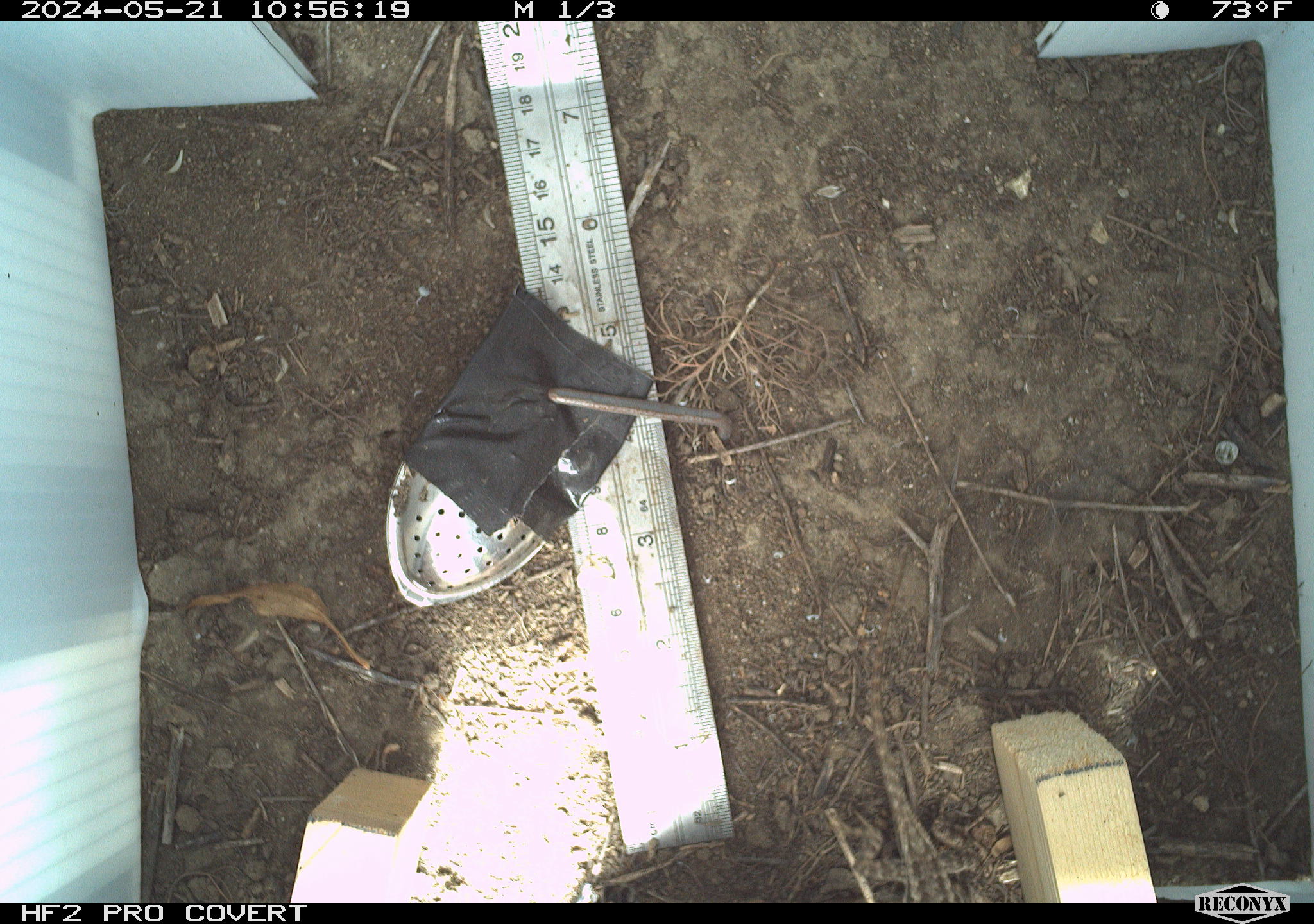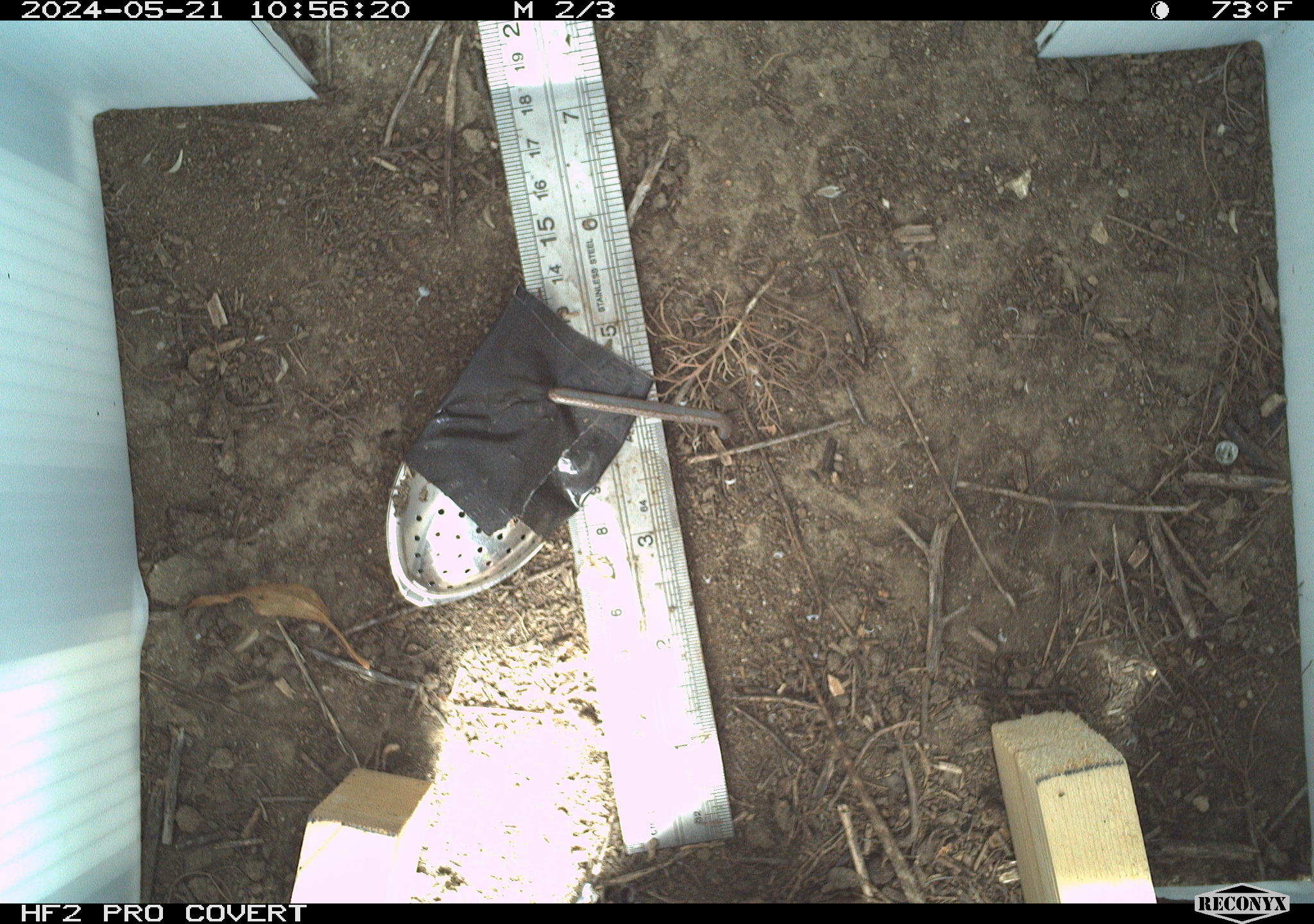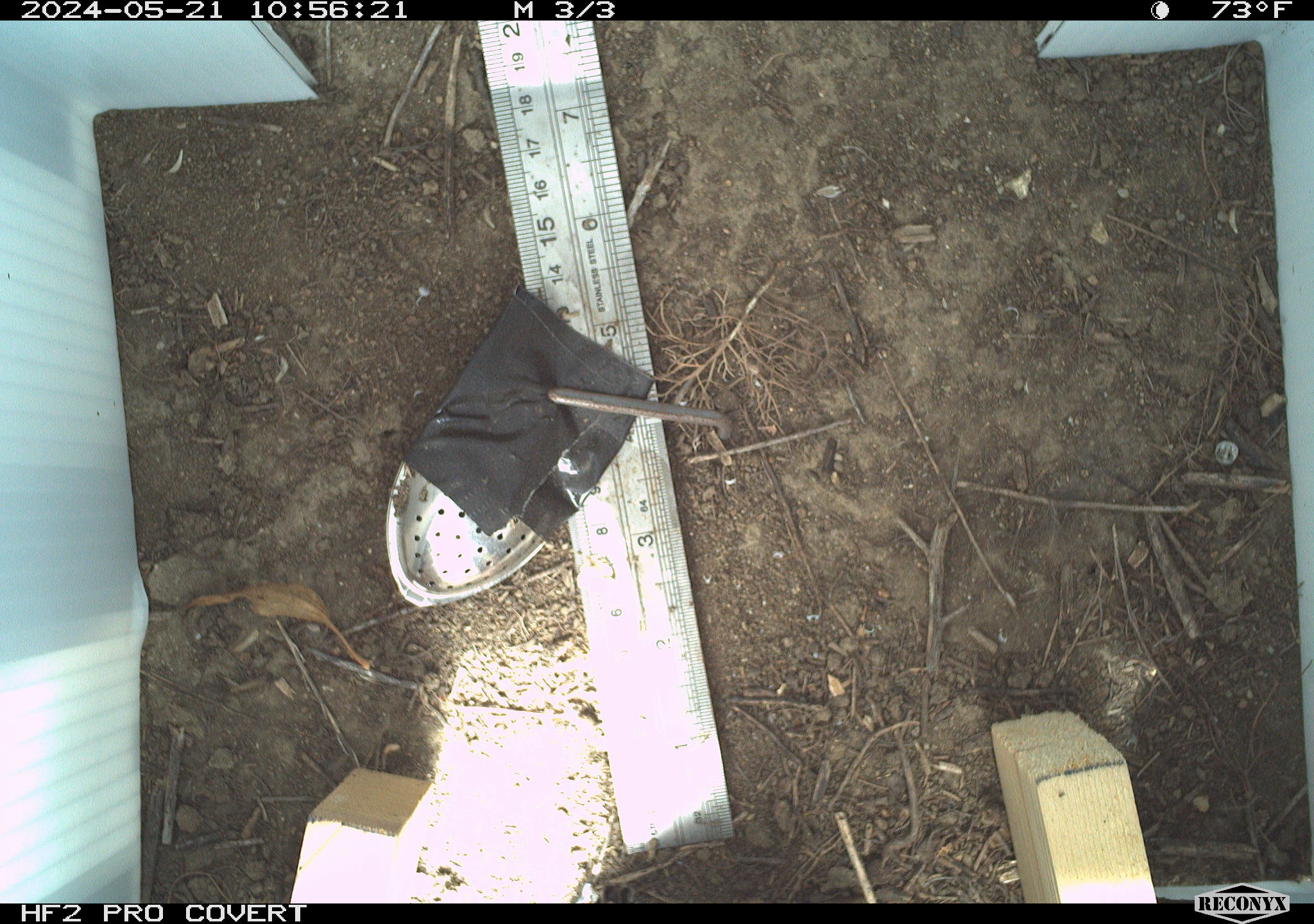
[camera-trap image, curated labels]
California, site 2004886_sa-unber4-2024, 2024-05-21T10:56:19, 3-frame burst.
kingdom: Animalia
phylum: Chordata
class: Reptilia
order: Squamata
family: Phrynosomatidae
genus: Sceloporus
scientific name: Sceloporus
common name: spiny lizards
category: sceloporus species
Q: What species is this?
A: Sceloporus species (spiny lizards) (Sceloporus).